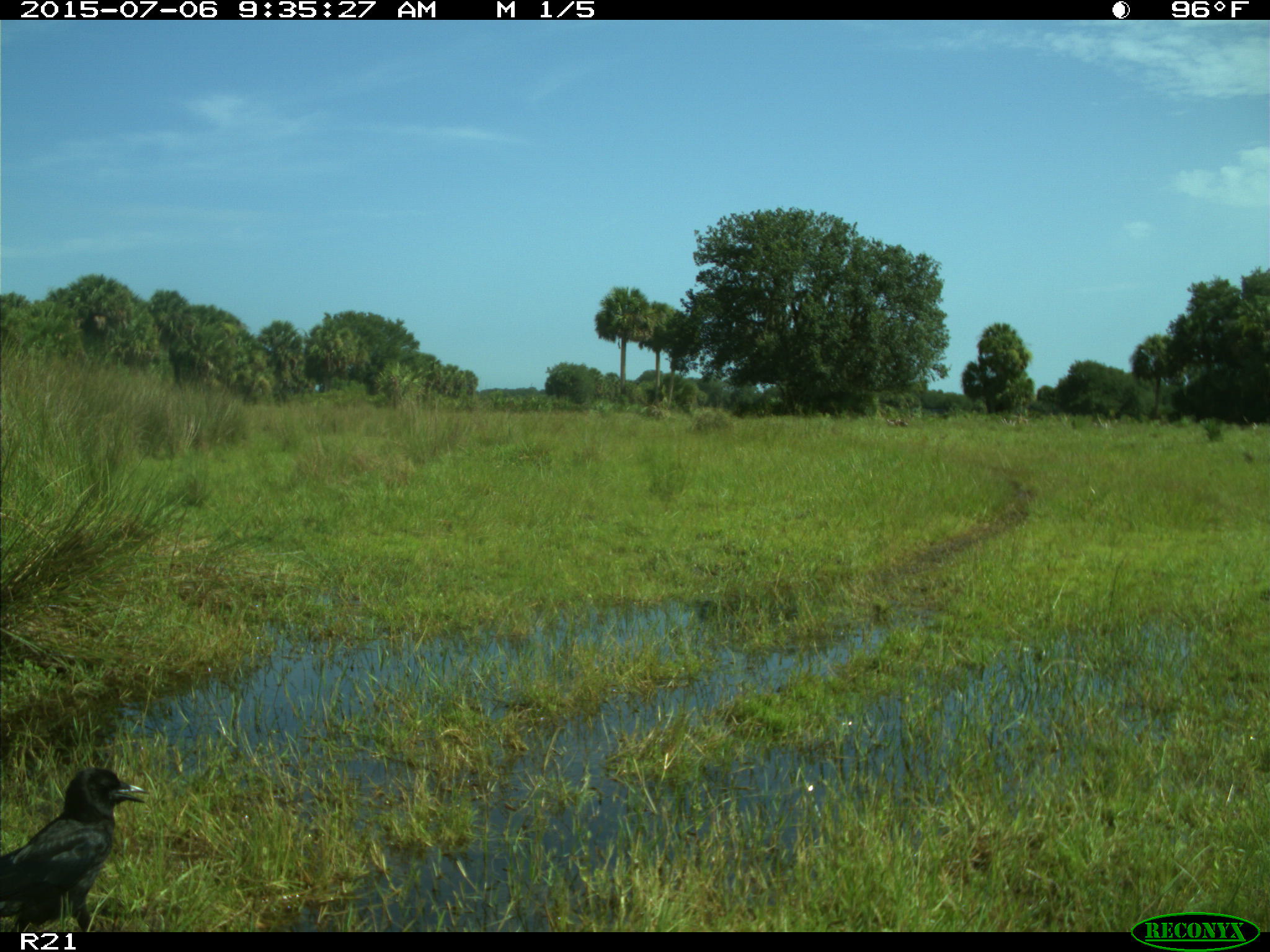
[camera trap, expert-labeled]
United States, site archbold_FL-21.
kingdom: Animalia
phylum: Chordata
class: Aves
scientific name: Aves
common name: birds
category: unidentified bird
Unidentified bird (birds) (Aves).